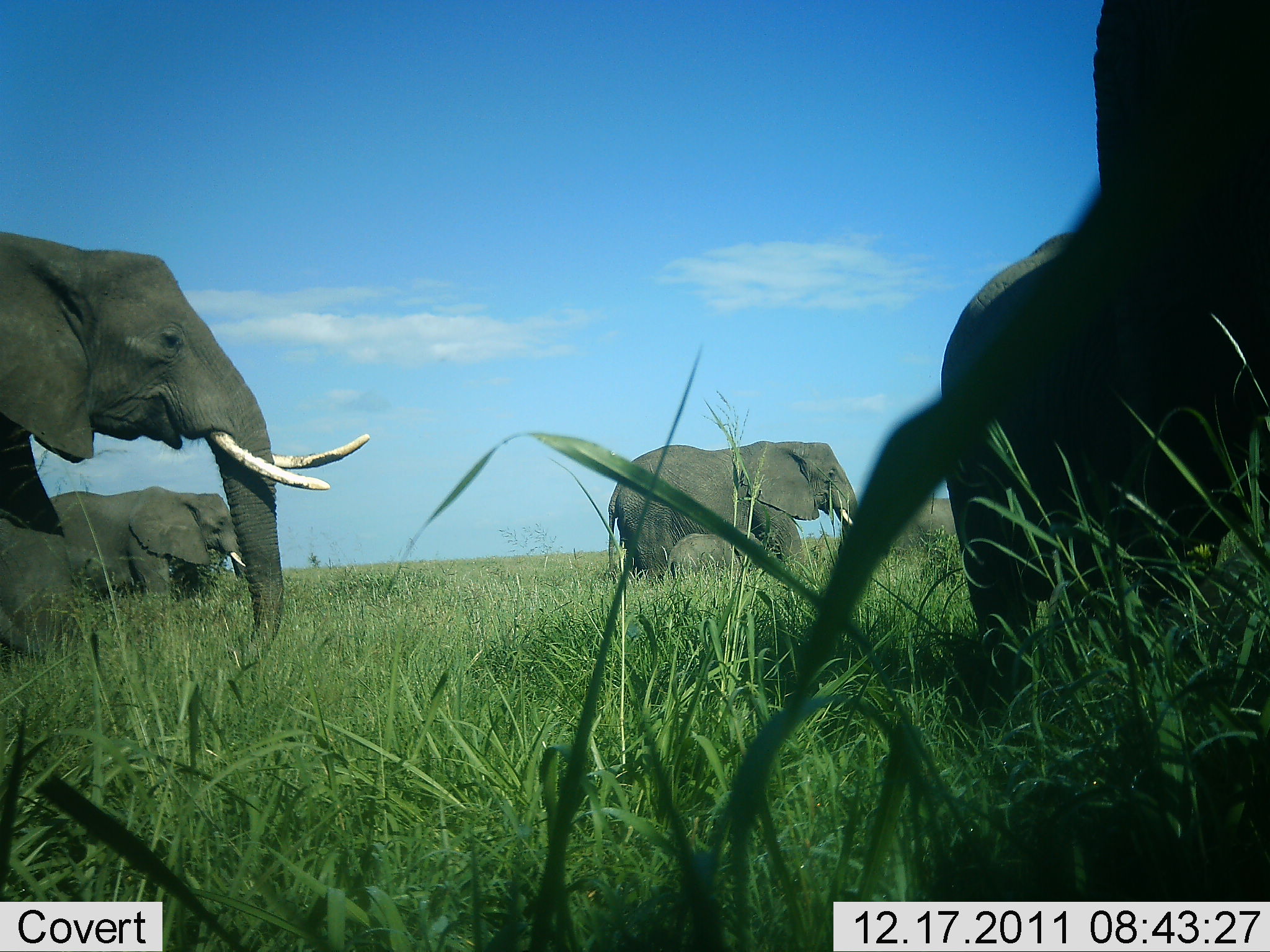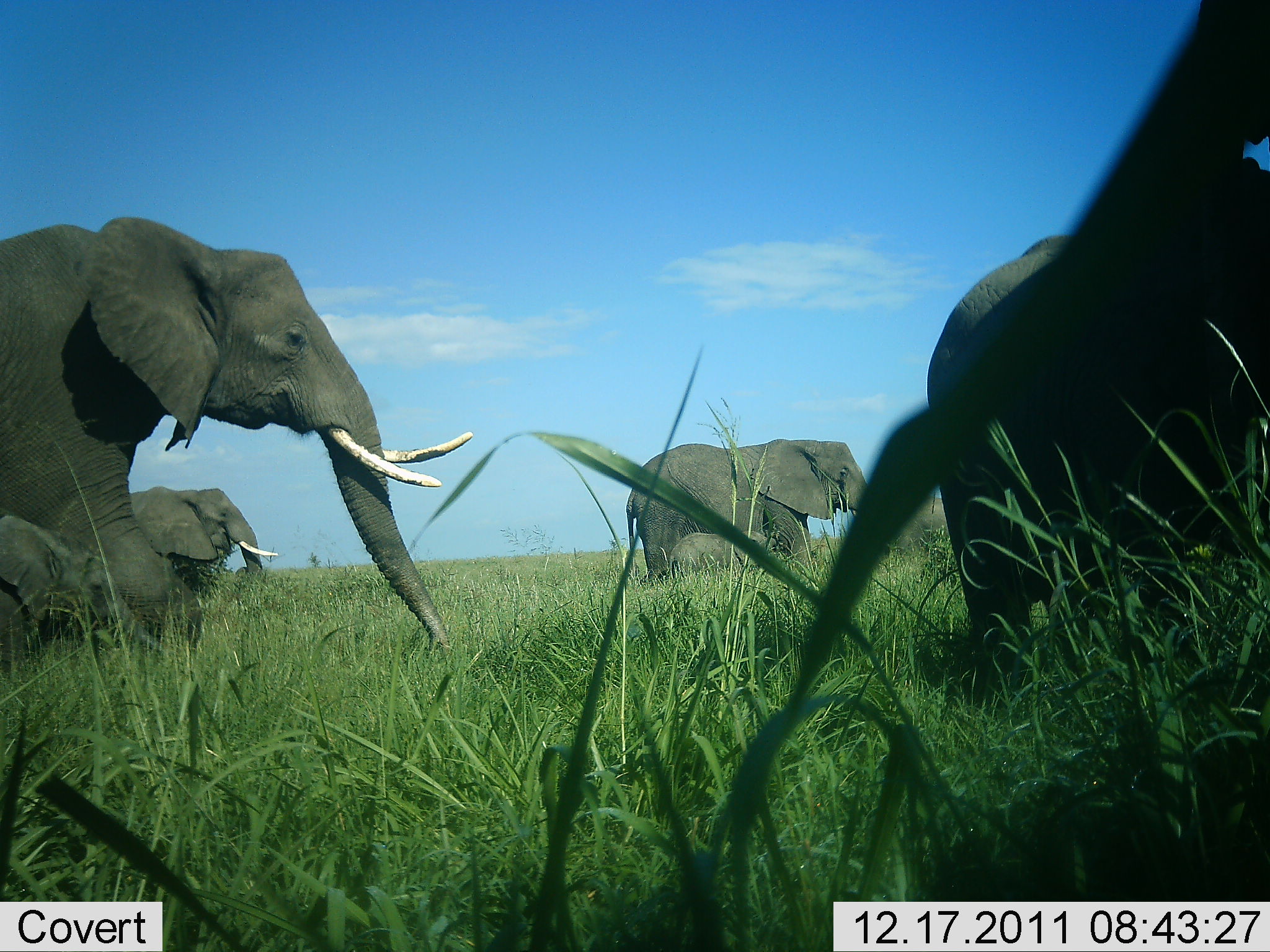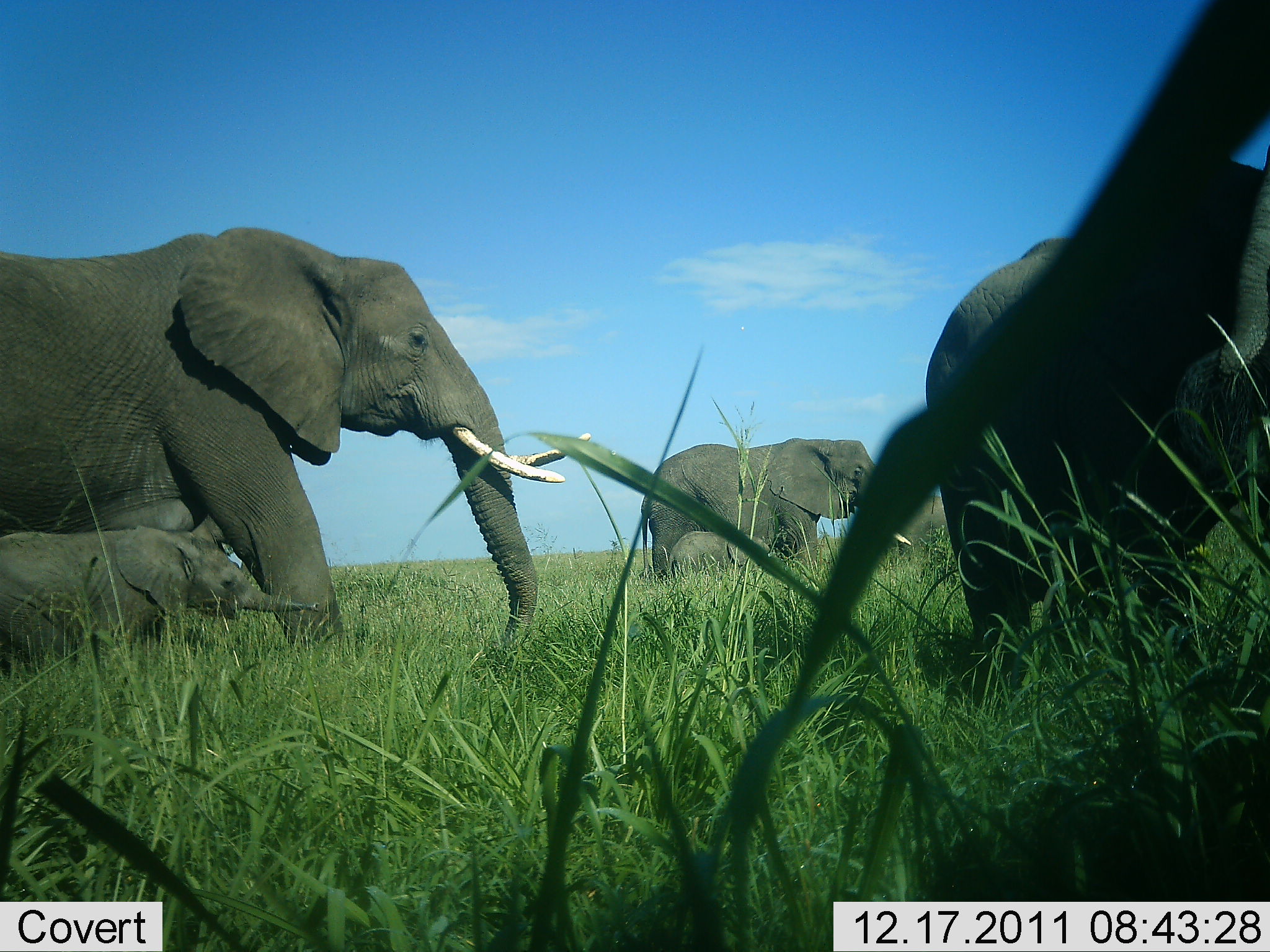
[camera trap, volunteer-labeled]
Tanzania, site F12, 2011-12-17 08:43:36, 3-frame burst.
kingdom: Animalia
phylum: Chordata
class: Mammalia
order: Proboscidea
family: Elephantidae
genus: Loxodonta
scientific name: Loxodonta africana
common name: african bush elephant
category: elephant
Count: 5.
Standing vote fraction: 0%.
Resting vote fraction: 0%.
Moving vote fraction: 100%.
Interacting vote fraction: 0%.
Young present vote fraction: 100%.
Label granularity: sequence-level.